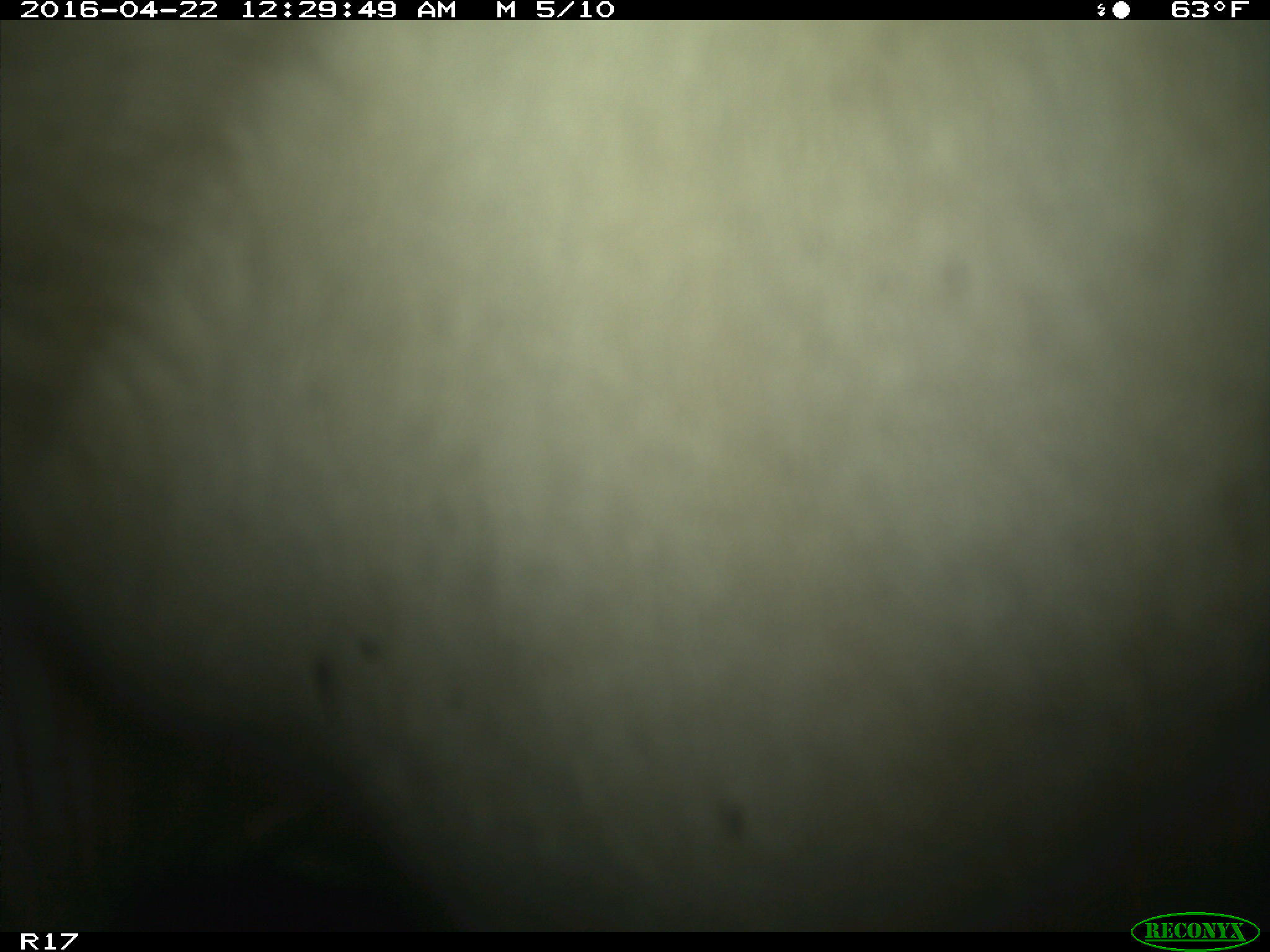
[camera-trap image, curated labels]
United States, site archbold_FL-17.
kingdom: Animalia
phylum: Chordata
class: Mammalia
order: Artiodactyla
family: Bovidae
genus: Bos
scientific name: Bos taurus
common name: domestic cow